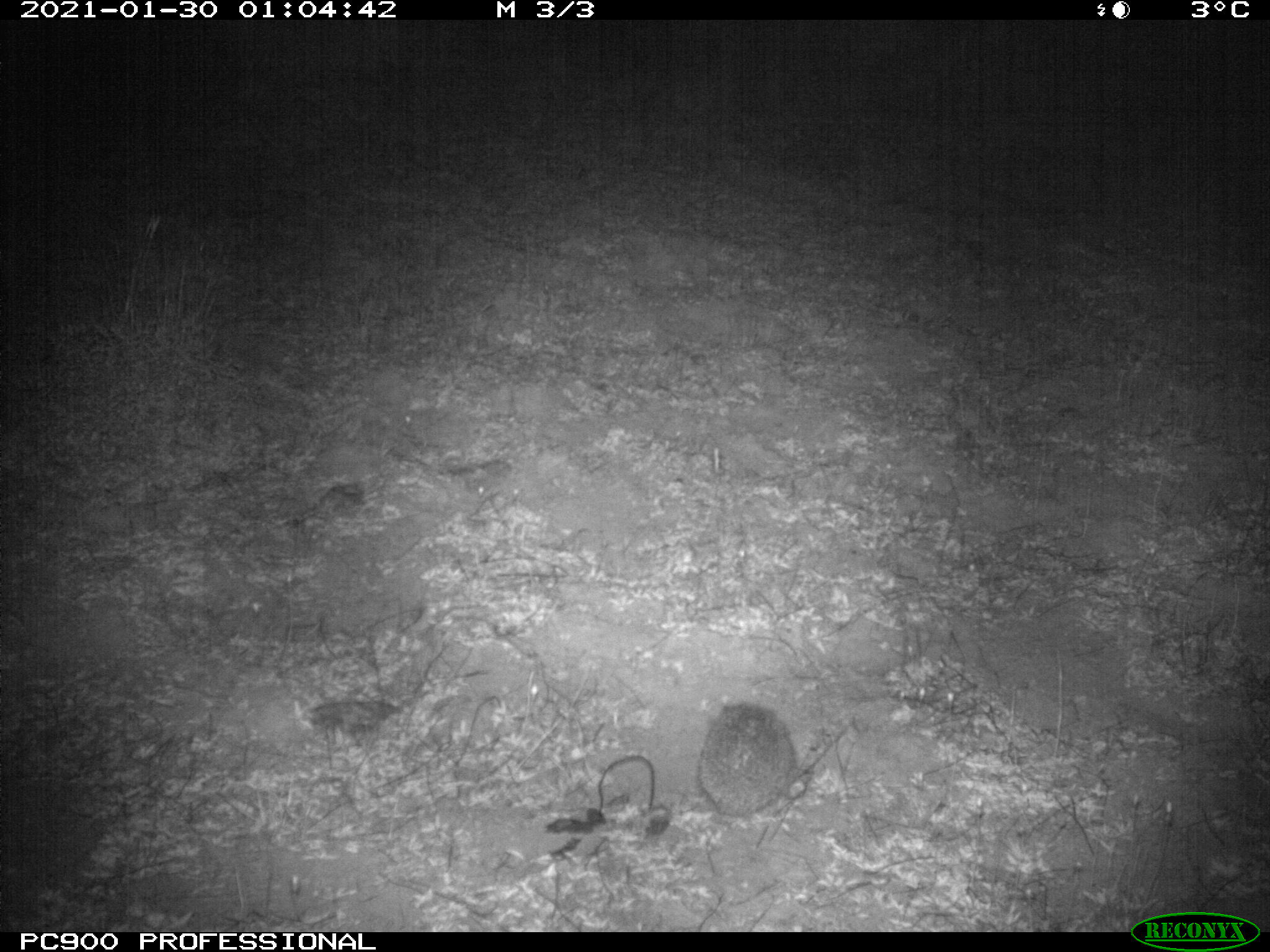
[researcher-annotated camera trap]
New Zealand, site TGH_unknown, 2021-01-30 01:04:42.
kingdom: Animalia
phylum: Chordata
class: Mammalia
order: Eulipotyphla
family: Erinaceidae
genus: Erinaceus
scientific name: Erinaceus europaeus europaeus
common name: european hedgehog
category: hedgehog